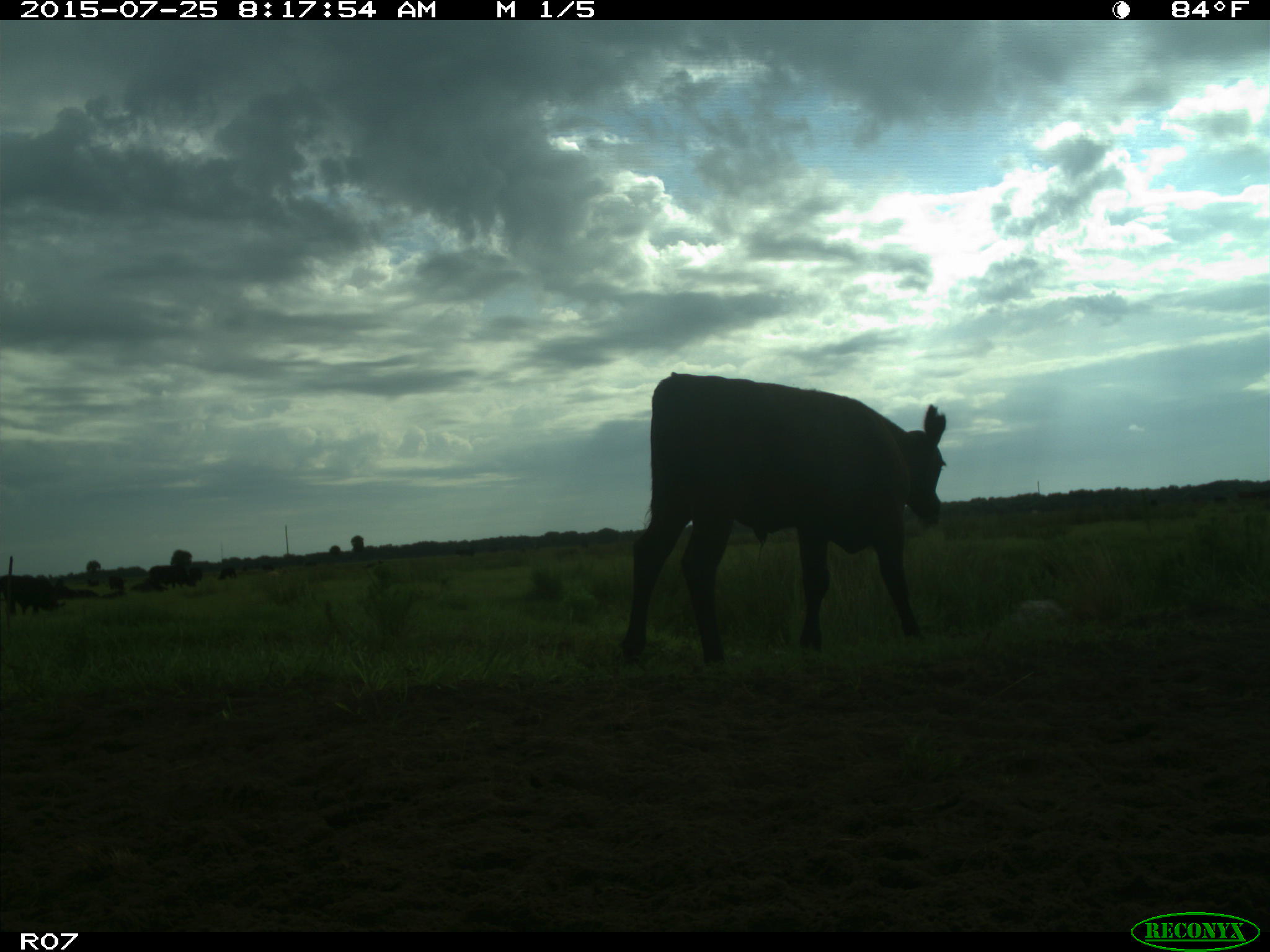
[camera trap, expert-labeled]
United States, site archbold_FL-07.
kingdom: Animalia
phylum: Chordata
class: Mammalia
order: Artiodactyla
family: Bovidae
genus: Bos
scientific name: Bos taurus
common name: domestic cow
Bos taurus (domestic cow).